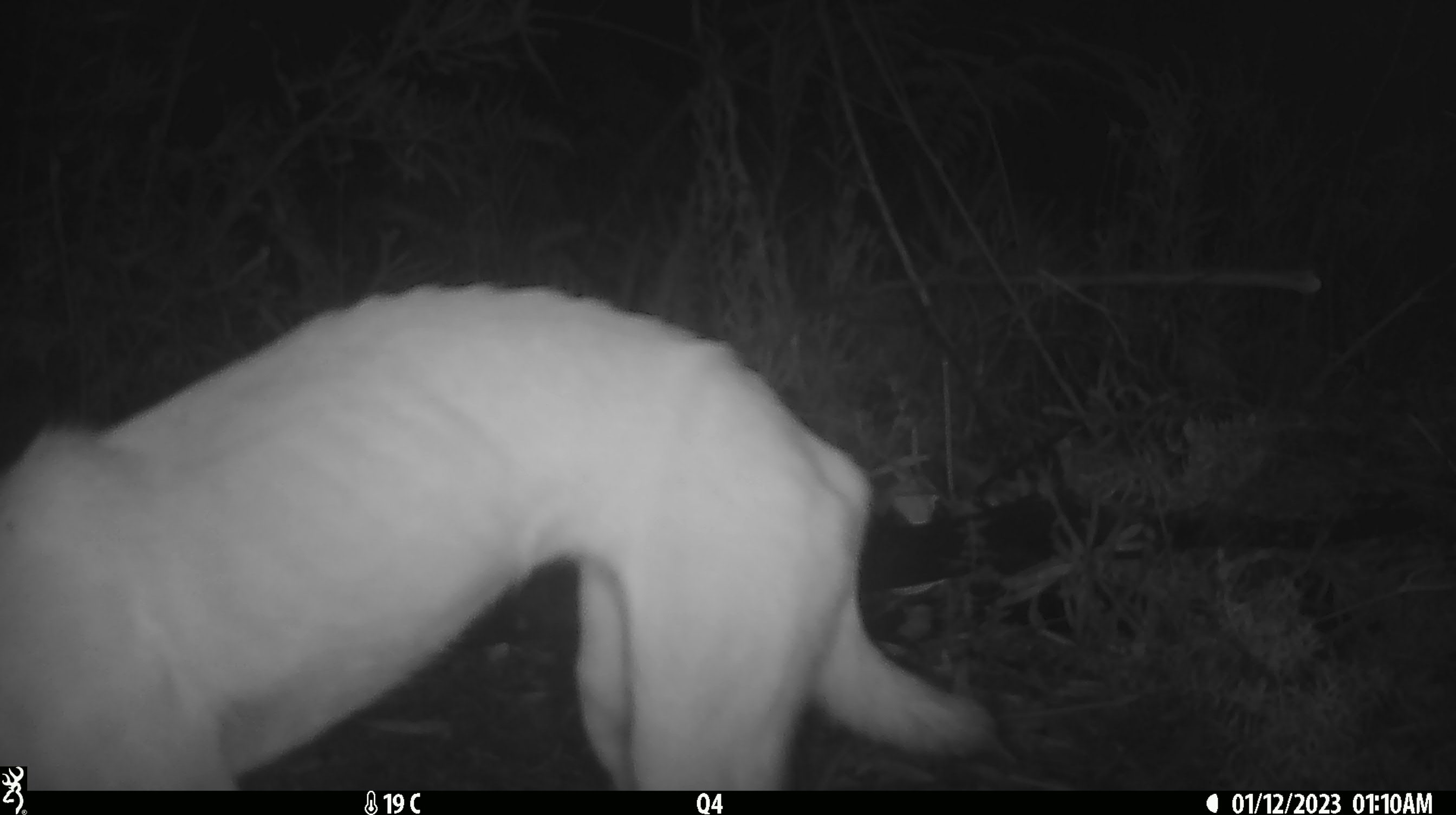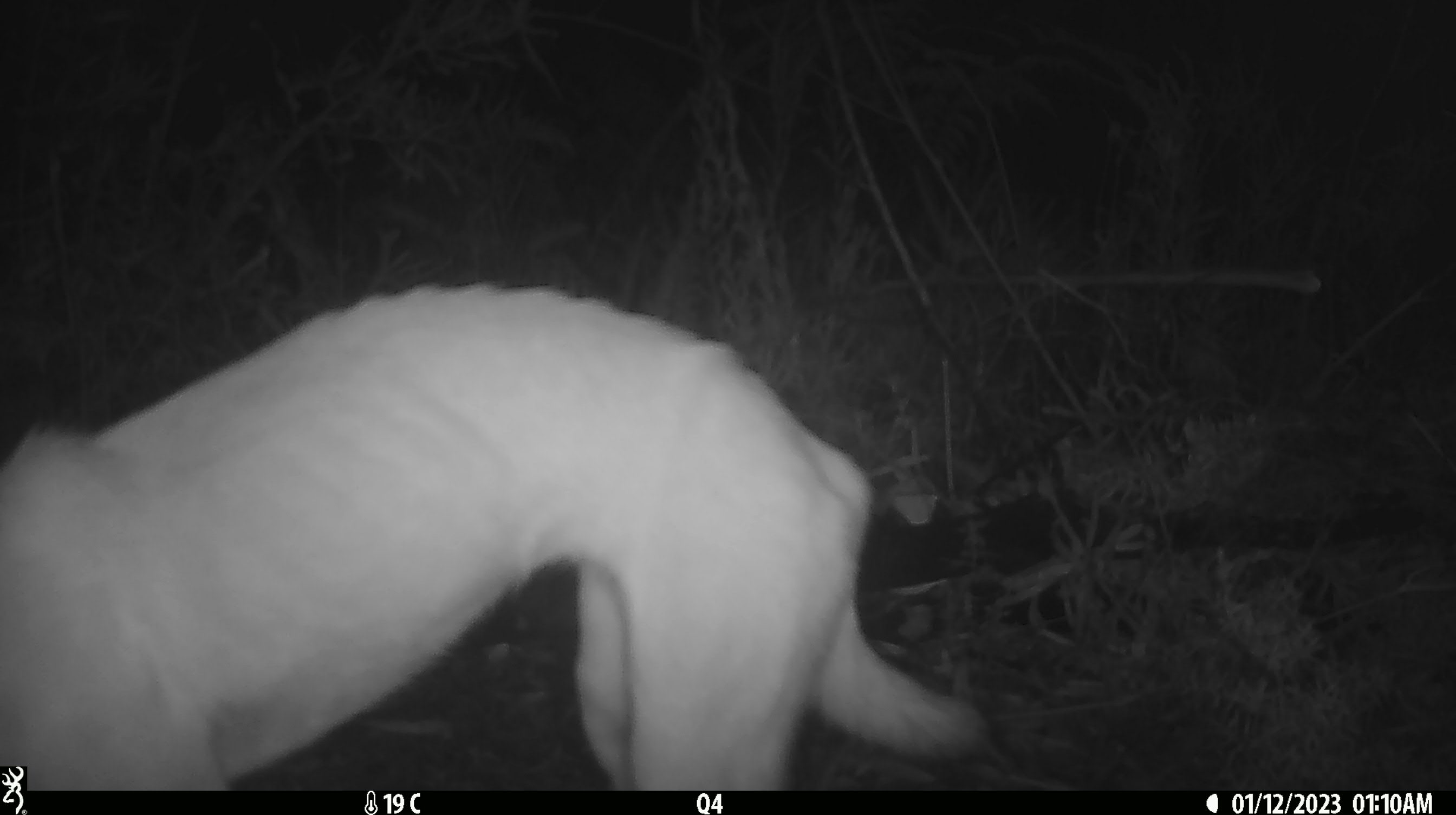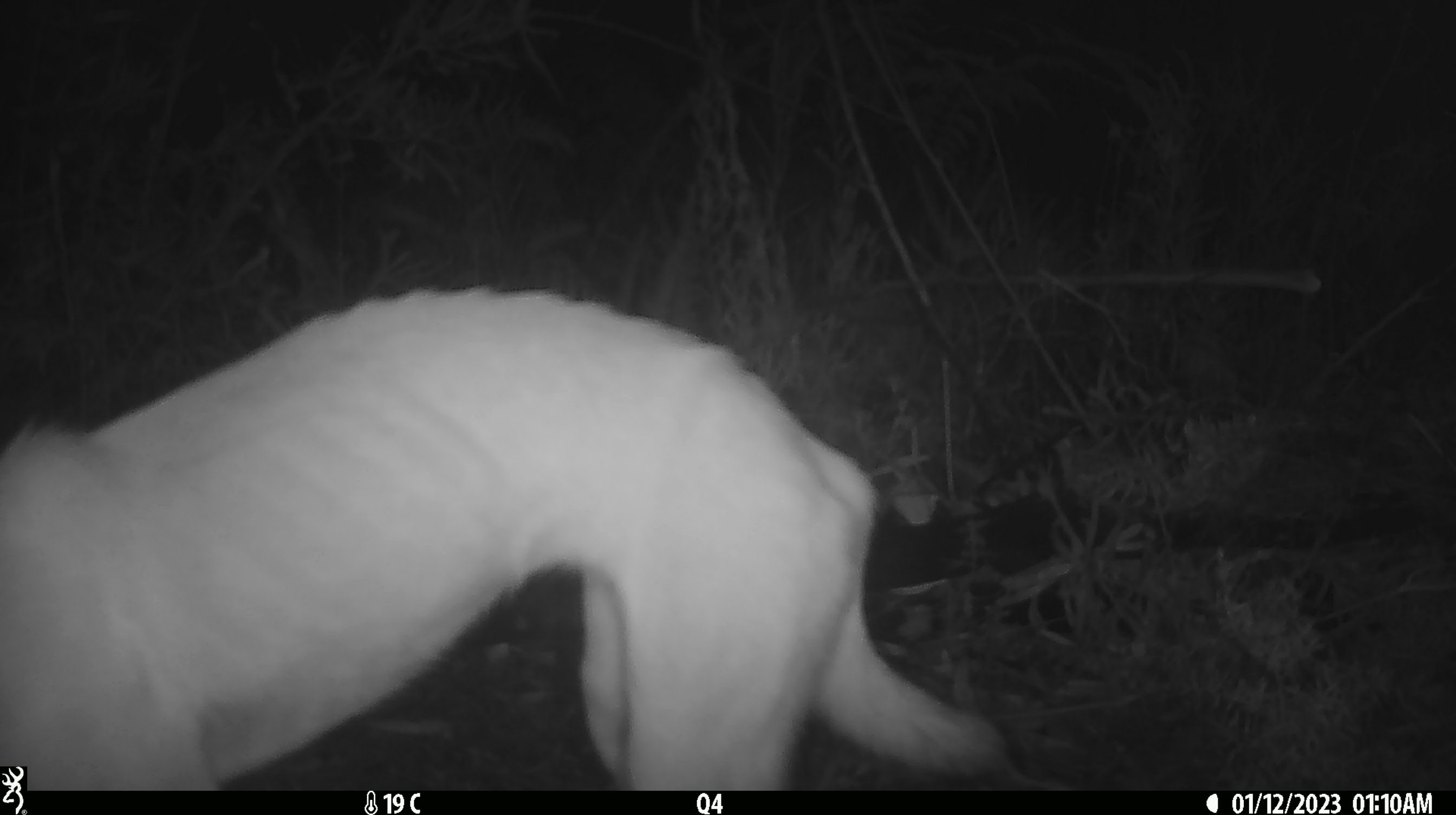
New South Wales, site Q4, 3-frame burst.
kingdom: Animalia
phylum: Chordata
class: Mammalia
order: Carnivora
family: Canidae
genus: Canis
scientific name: Canis familiaris dingo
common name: dingo